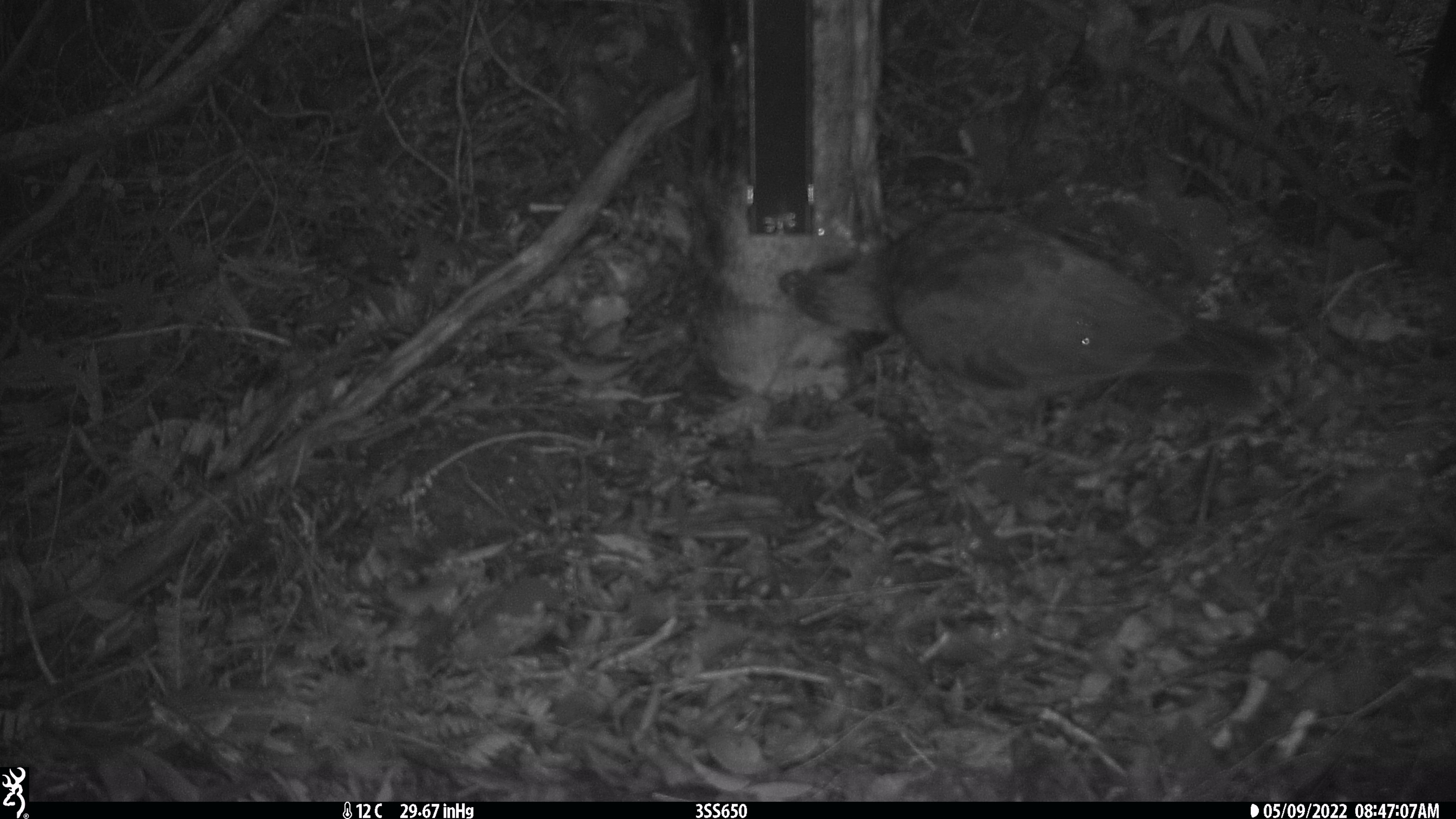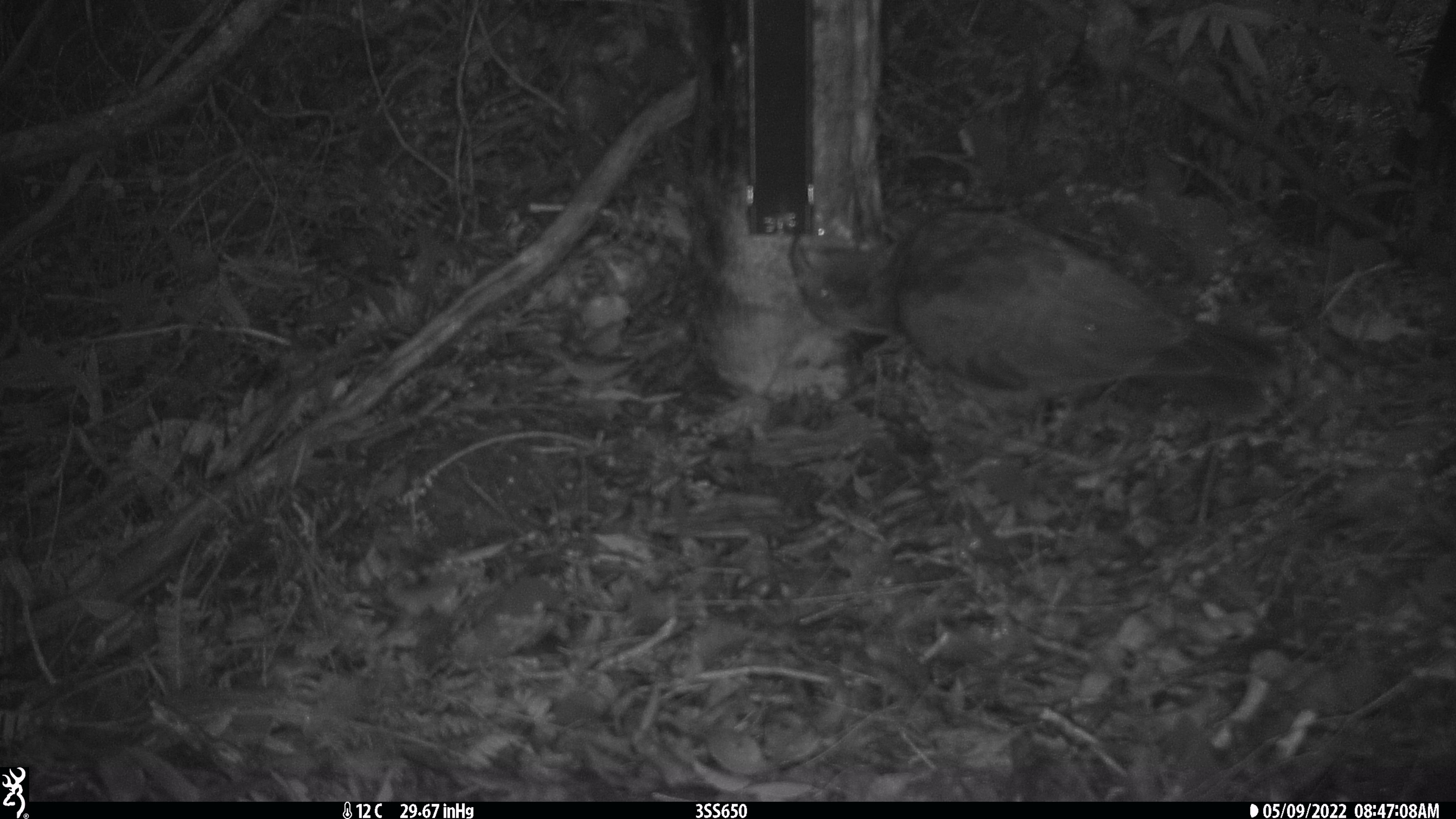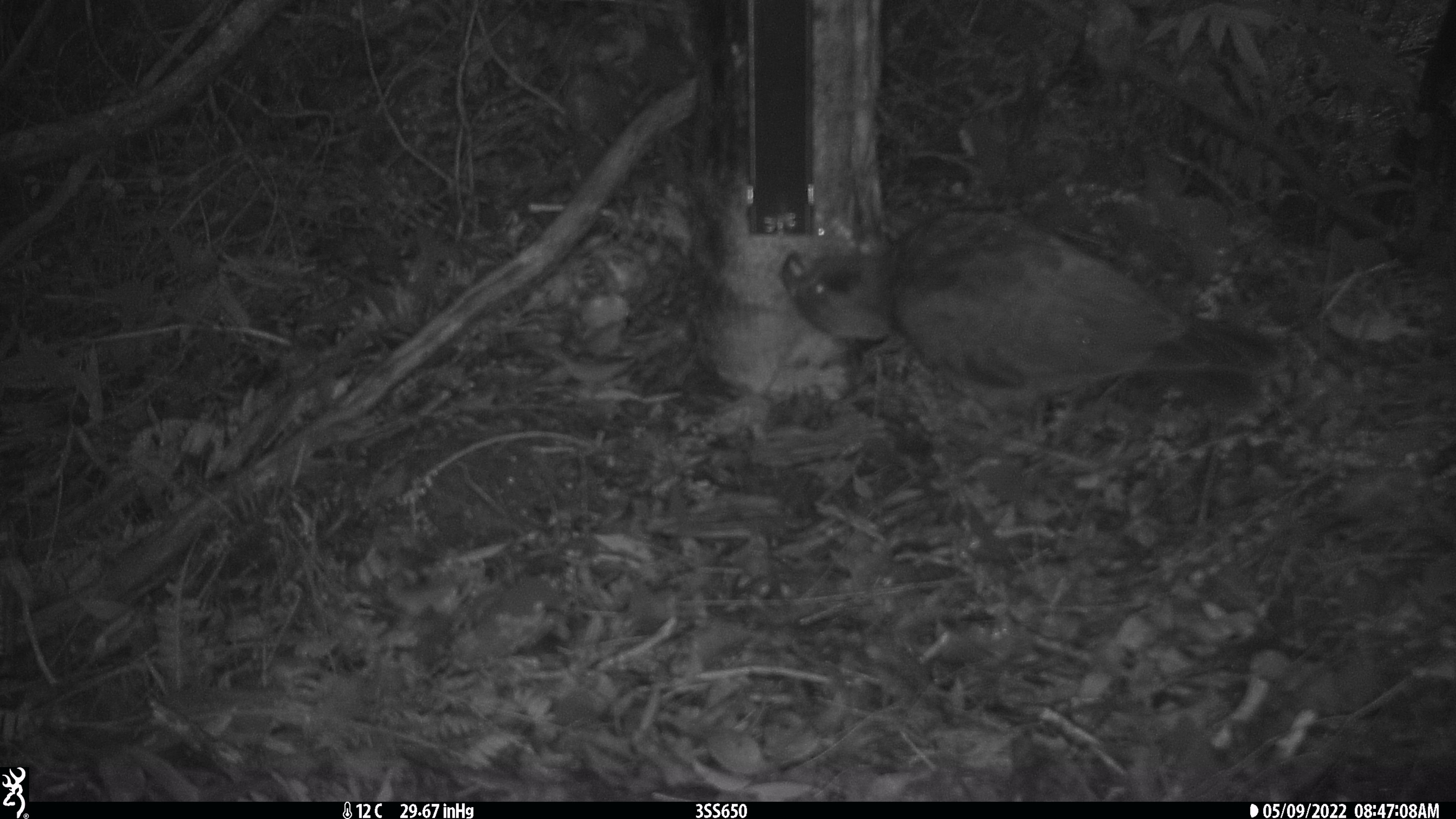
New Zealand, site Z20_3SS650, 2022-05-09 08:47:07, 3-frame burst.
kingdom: Animalia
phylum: Chordata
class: Aves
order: Psittaciformes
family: Strigopidae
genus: Nestor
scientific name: Nestor notabilis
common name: kea